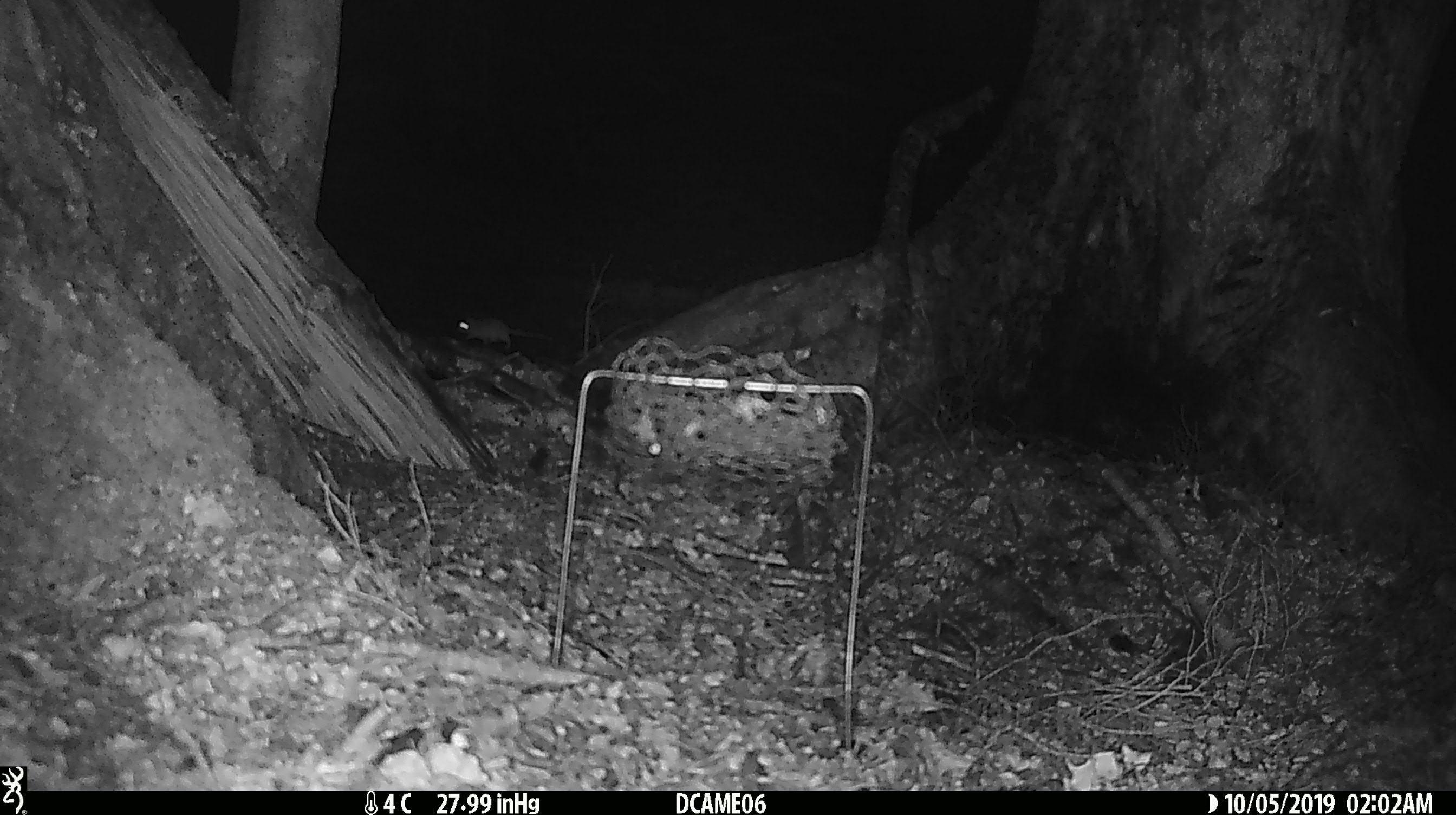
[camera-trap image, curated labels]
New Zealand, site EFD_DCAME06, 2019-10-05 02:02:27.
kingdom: Animalia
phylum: Chordata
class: Mammalia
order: Rodentia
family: Muridae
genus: Mus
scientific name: Mus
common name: mouse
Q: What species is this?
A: Mouse (Mus).